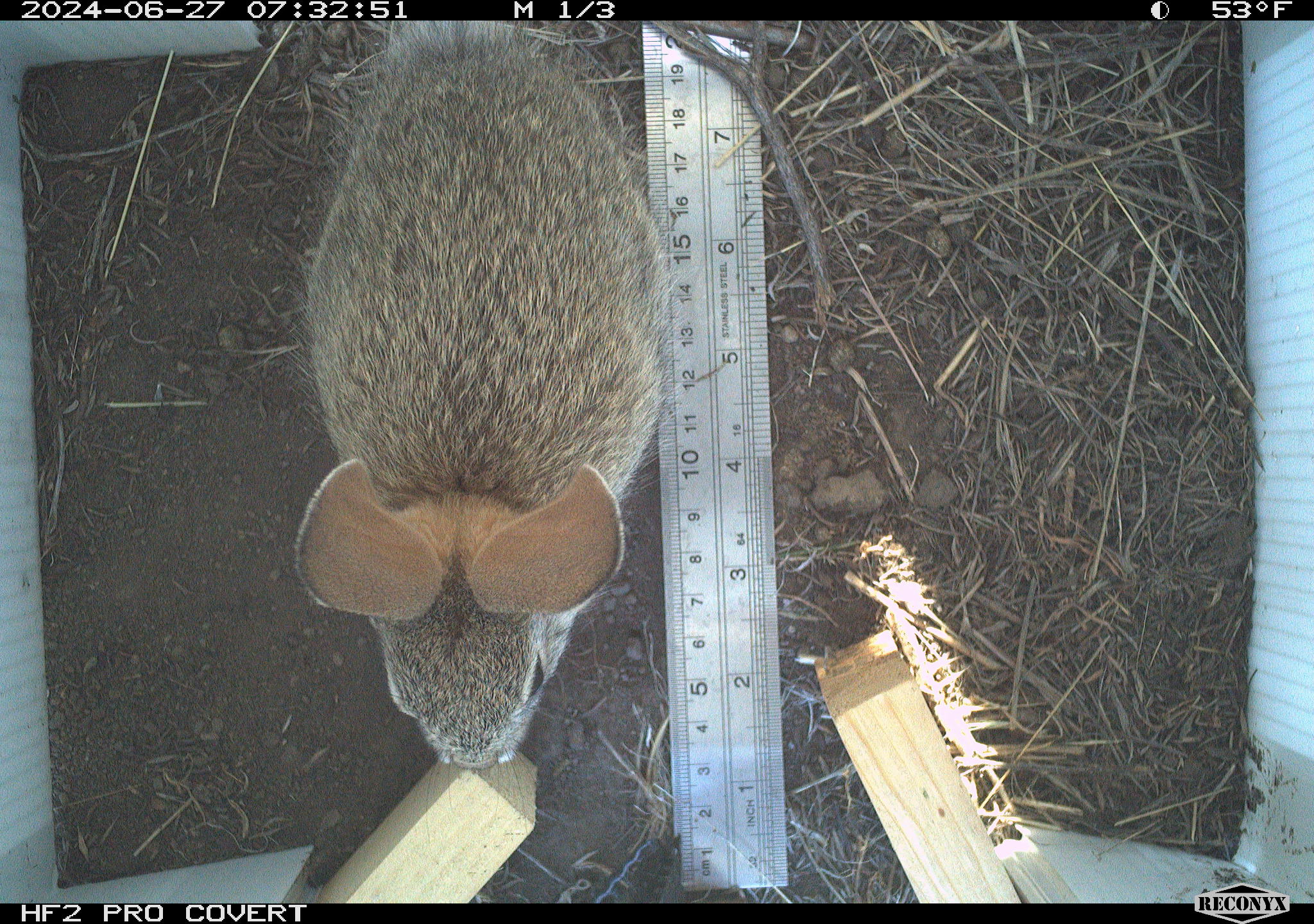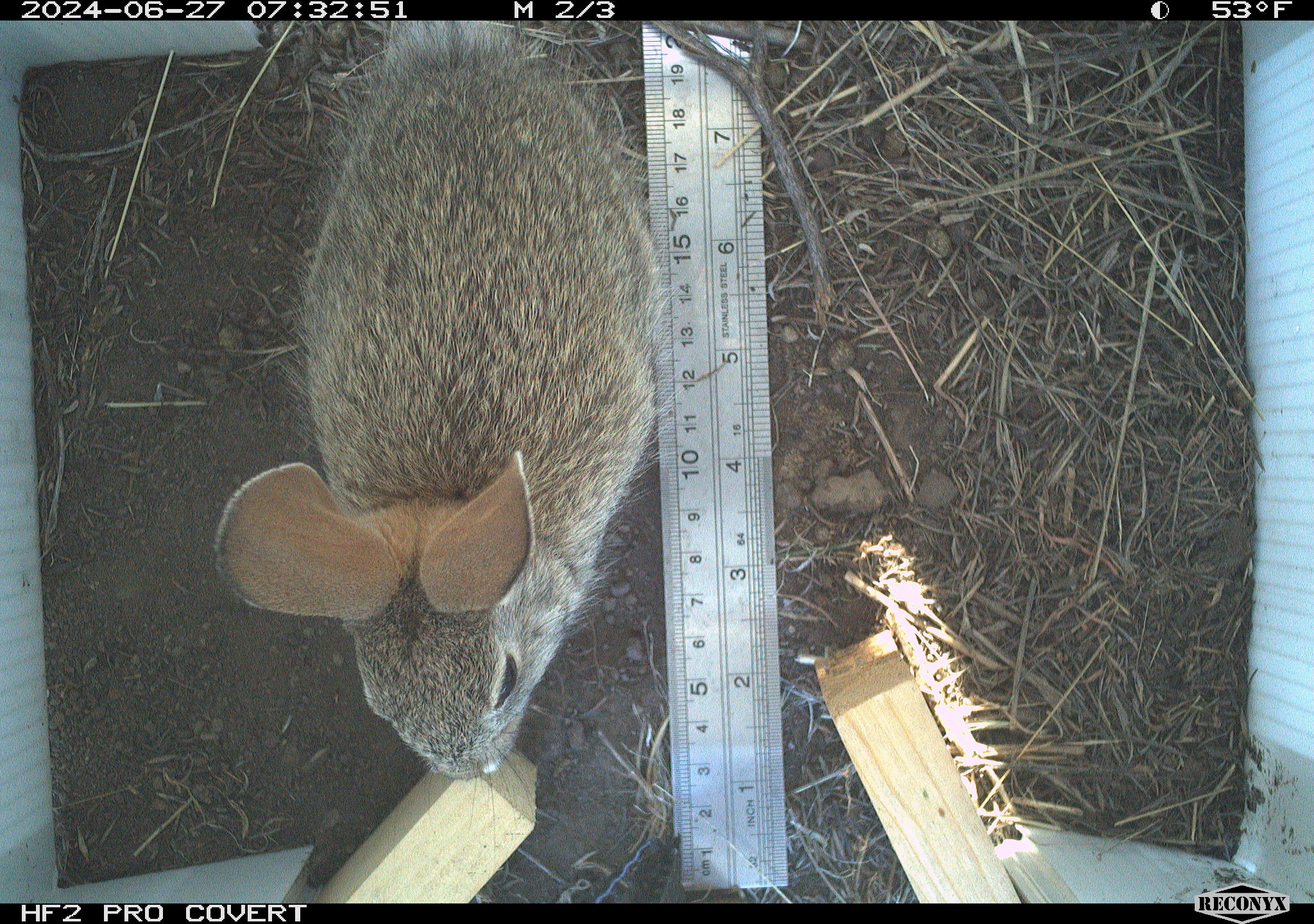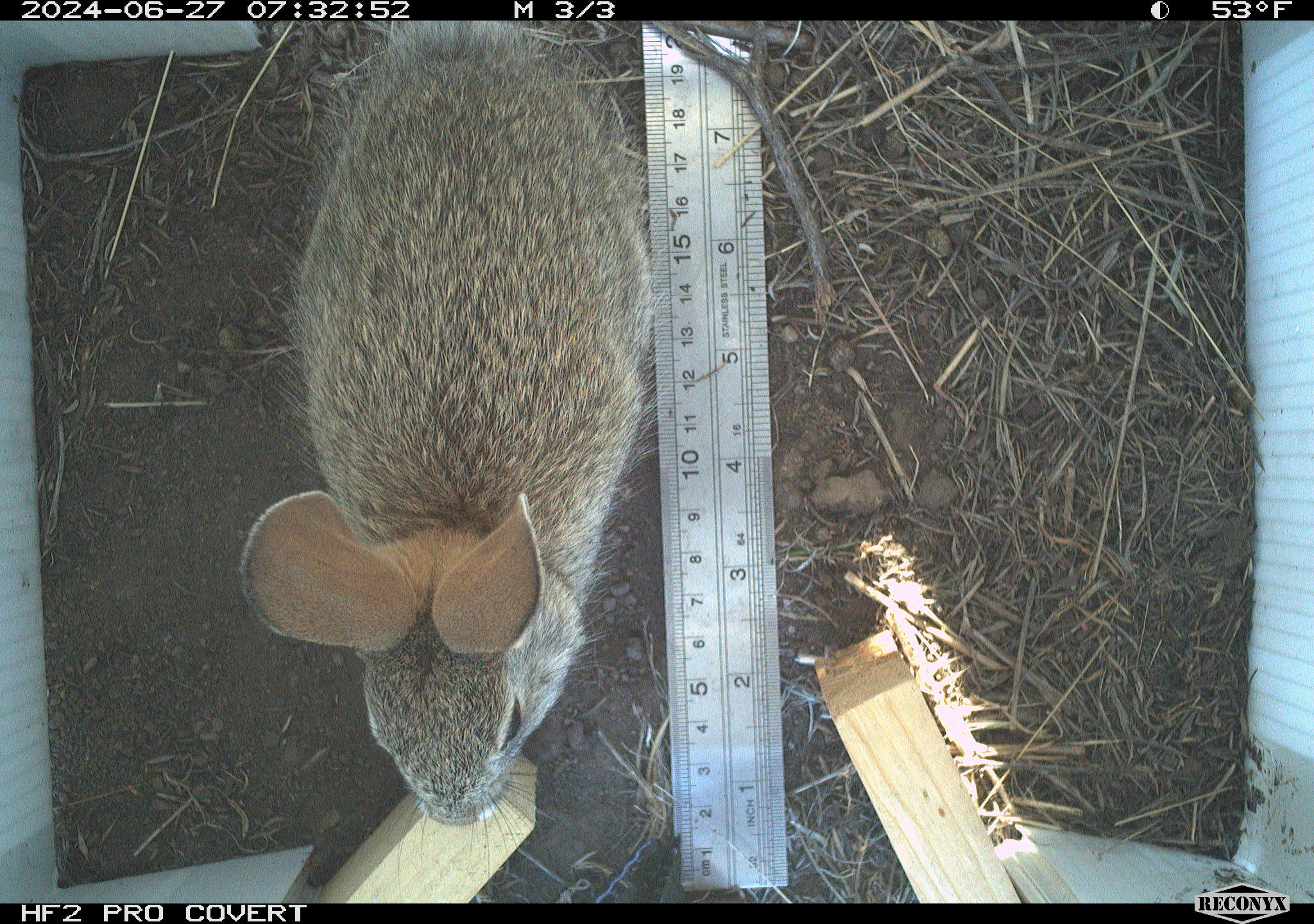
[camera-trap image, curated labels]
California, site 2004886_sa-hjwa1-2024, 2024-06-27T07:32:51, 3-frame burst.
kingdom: Animalia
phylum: Chordata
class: Mammalia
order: Lagomorpha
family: Leporidae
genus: Sylvilagus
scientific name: Sylvilagus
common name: cottontail rabbits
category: sylvilagus species